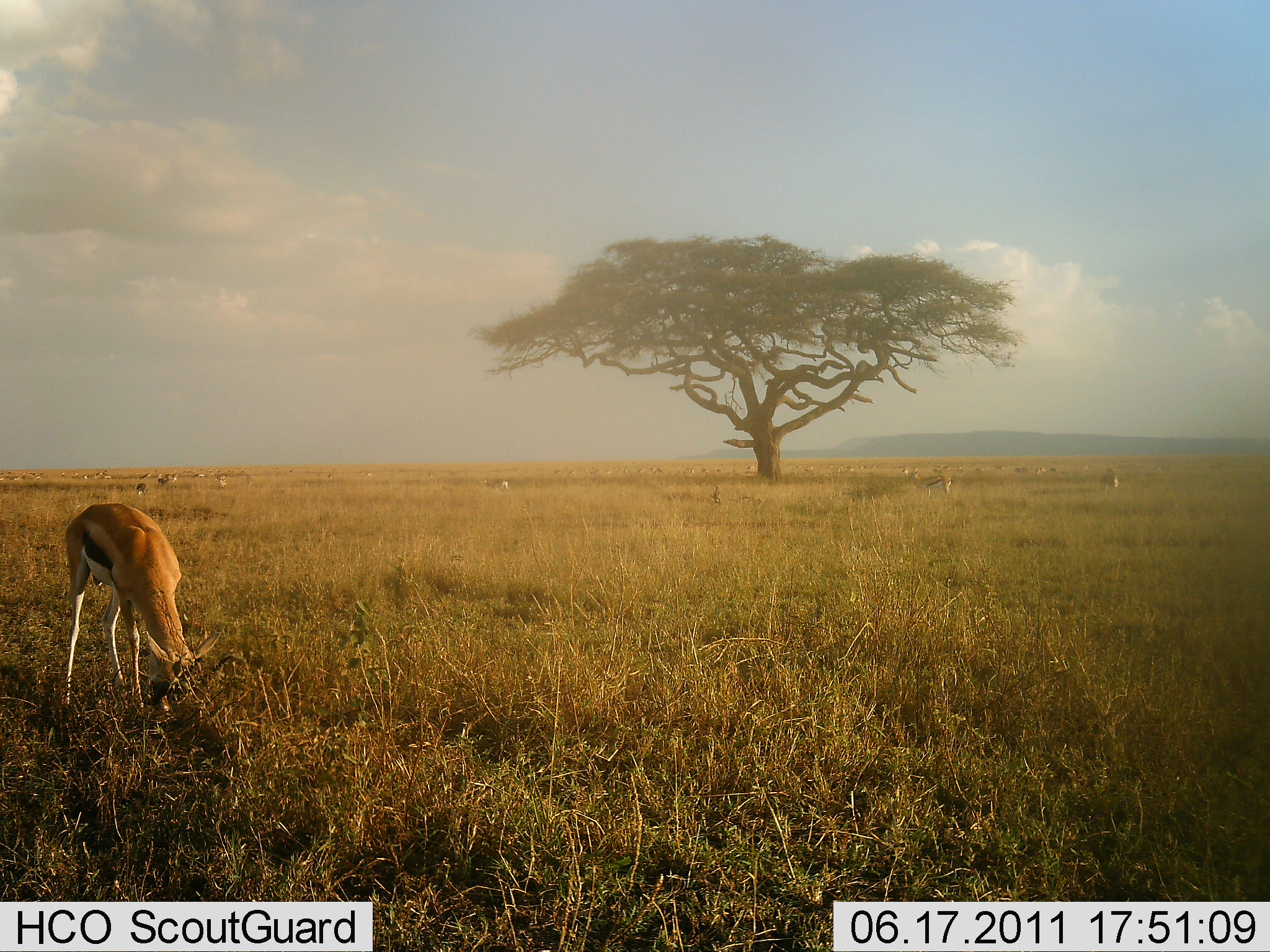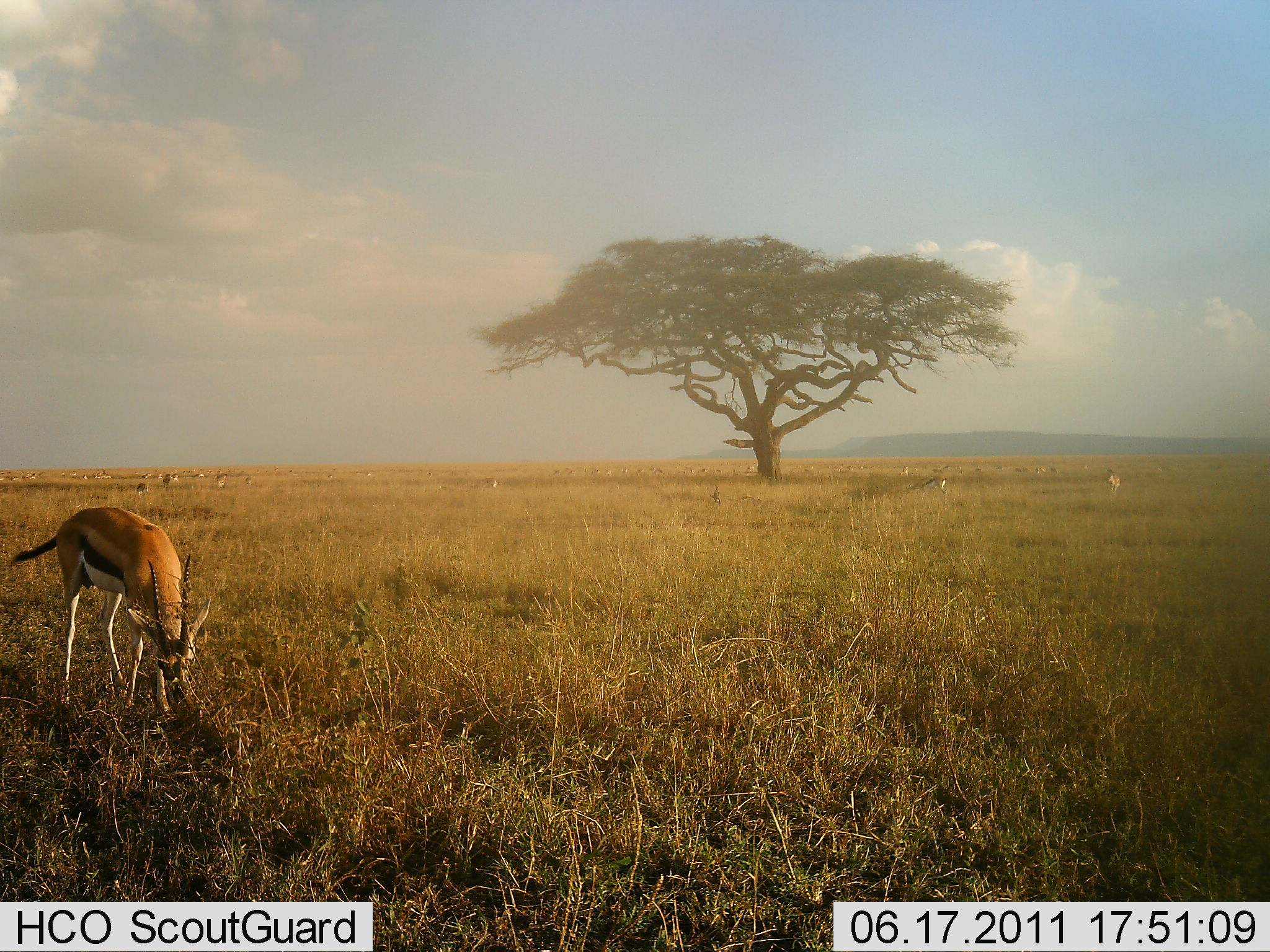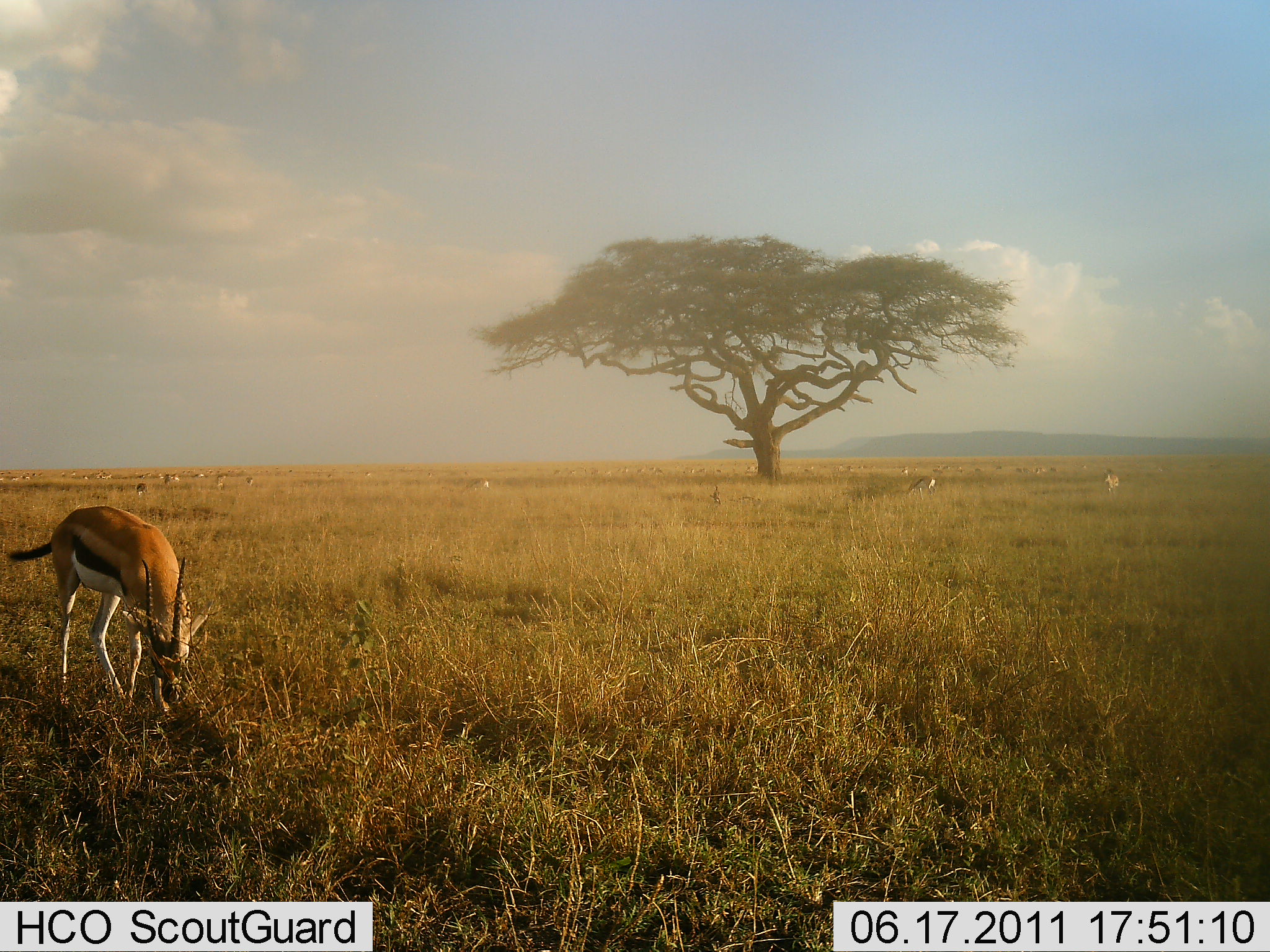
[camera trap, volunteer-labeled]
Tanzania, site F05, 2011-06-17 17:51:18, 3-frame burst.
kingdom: Animalia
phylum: Chordata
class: Mammalia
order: Artiodactyla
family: Bovidae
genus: Eudorcas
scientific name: Eudorcas thomsonii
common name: thomson's gazelle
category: gazellethomsons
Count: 1.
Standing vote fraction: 40%.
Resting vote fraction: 0%.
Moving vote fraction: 40%.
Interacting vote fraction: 0%.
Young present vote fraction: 0%.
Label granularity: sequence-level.